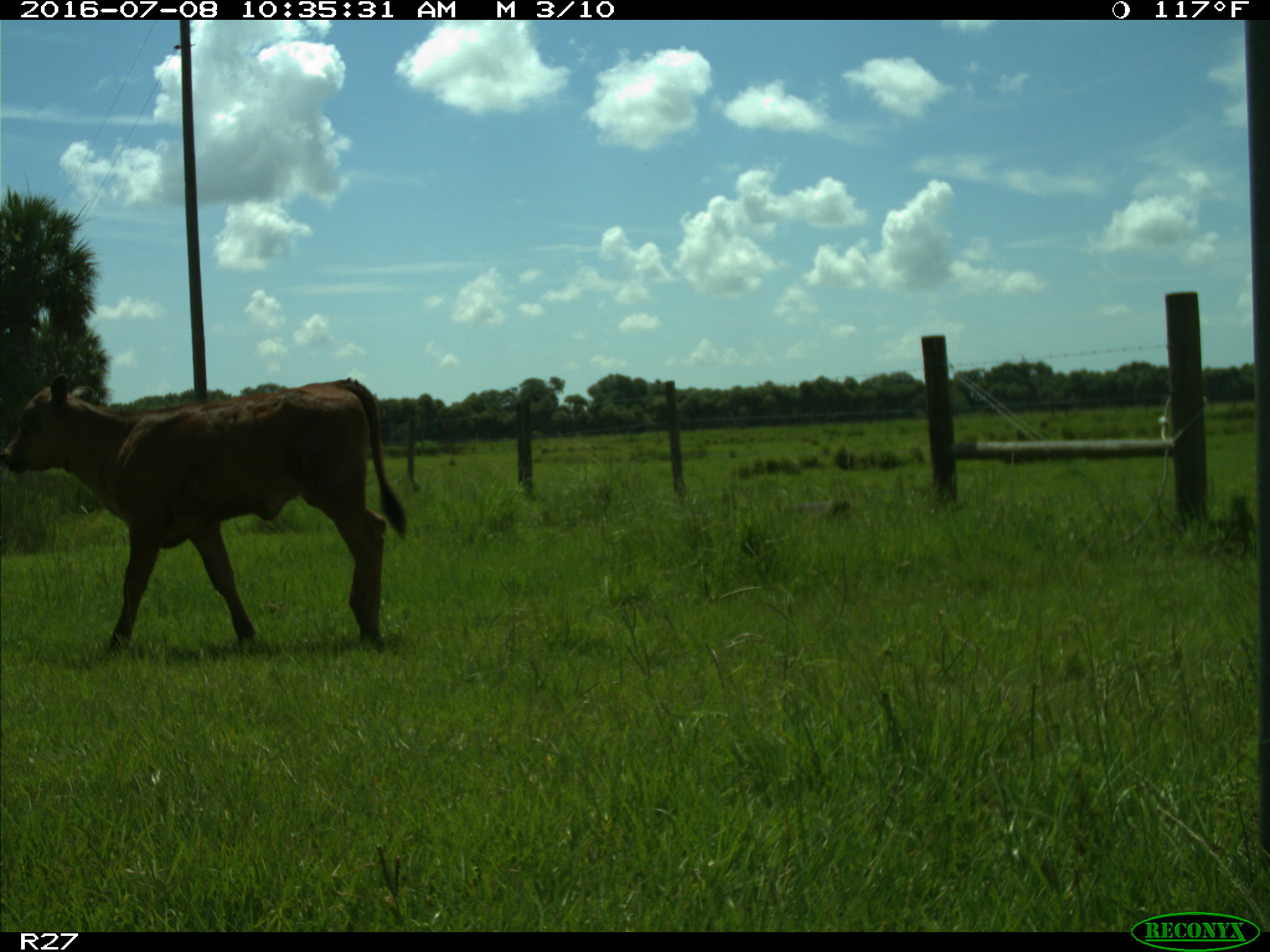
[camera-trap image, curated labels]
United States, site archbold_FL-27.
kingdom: Animalia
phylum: Chordata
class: Mammalia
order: Artiodactyla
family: Bovidae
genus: Bos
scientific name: Bos taurus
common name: domestic cow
Bos taurus (domestic cow).